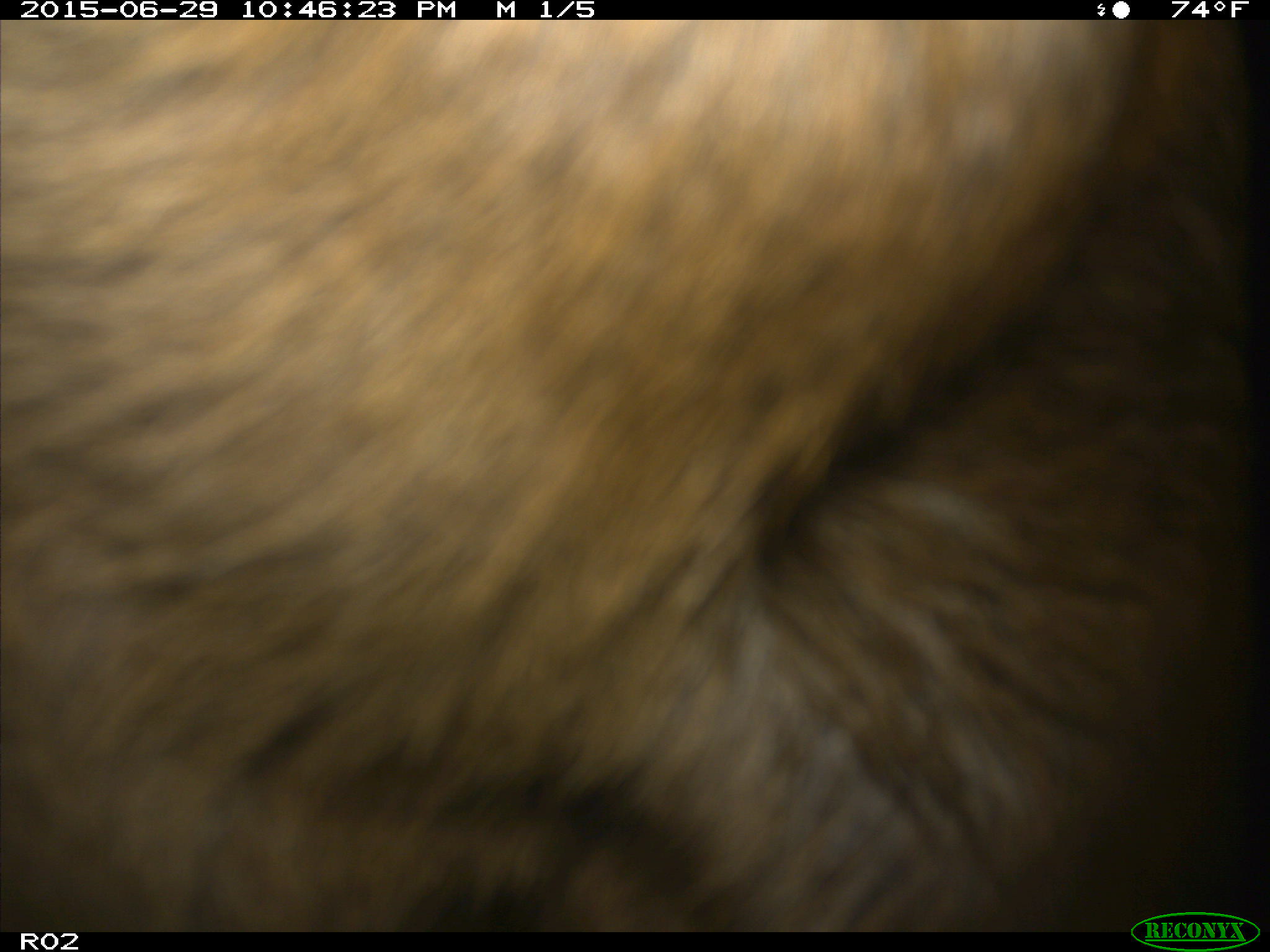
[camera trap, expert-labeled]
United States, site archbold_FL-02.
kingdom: Animalia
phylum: Chordata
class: Mammalia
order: Artiodactyla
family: Bovidae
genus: Bos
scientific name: Bos taurus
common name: domestic cow